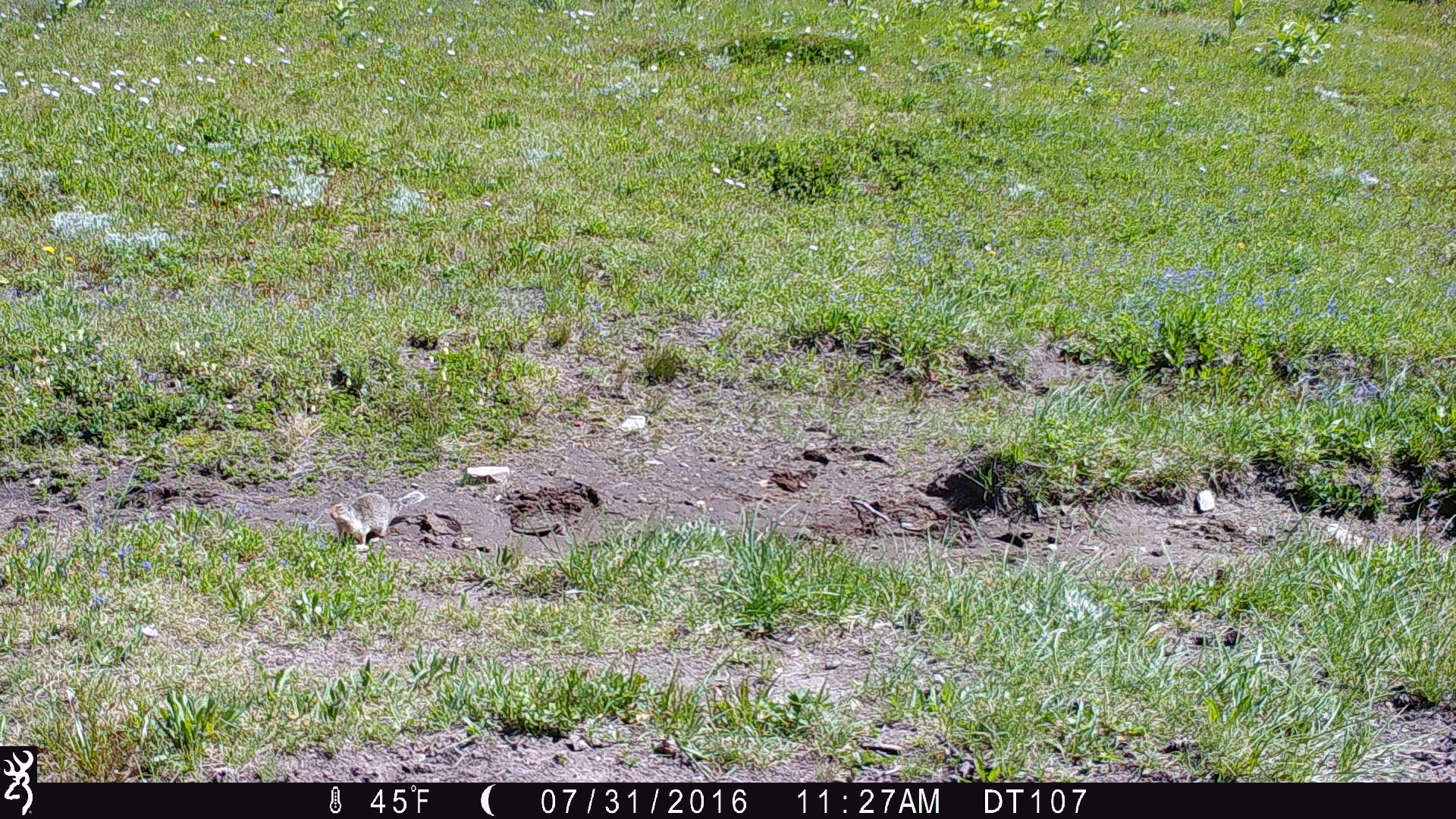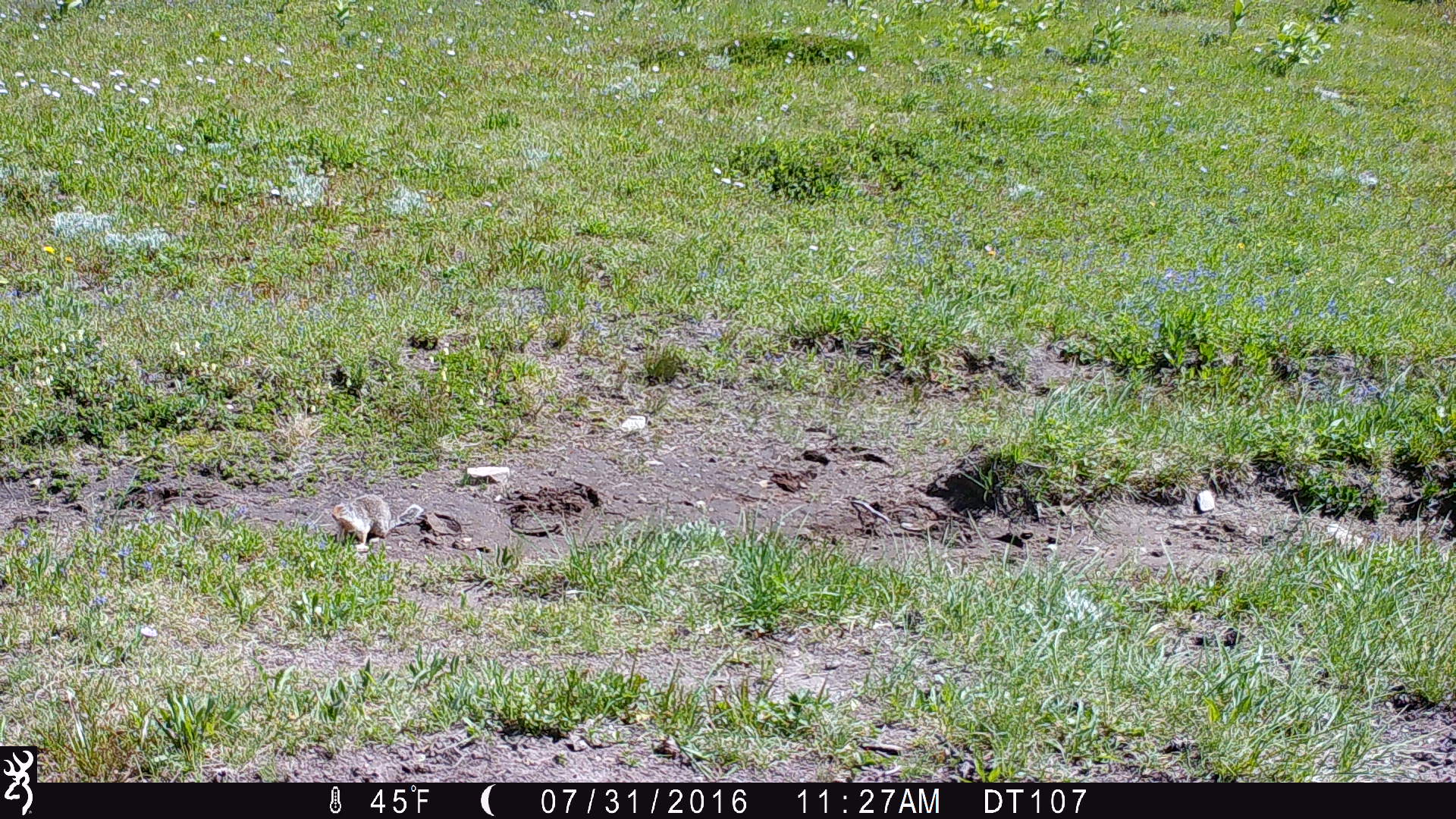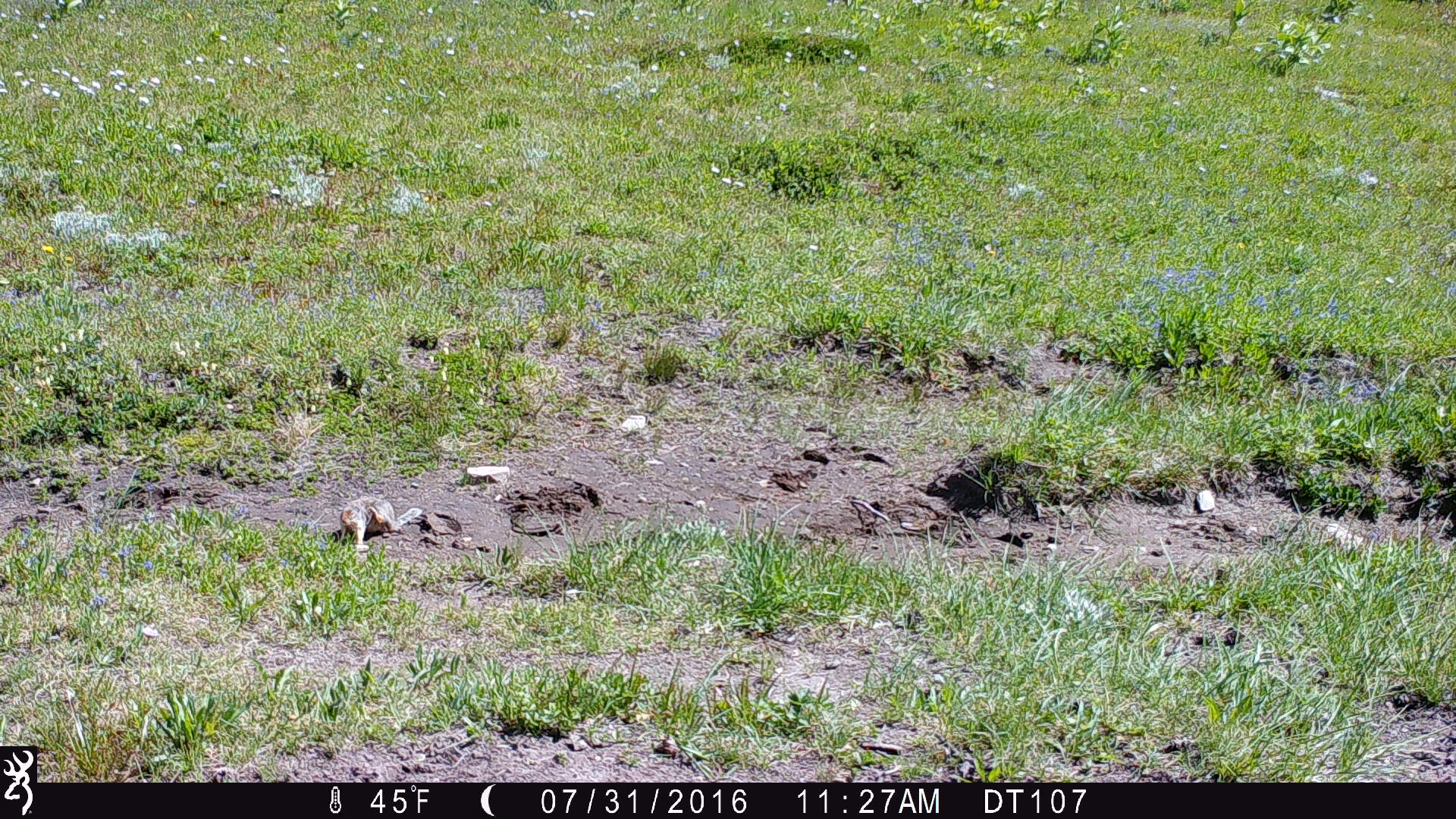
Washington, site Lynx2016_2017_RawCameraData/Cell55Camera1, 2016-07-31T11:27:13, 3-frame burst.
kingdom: Animalia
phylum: Chordata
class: Mammalia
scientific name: Mammalia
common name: small mammal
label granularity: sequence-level